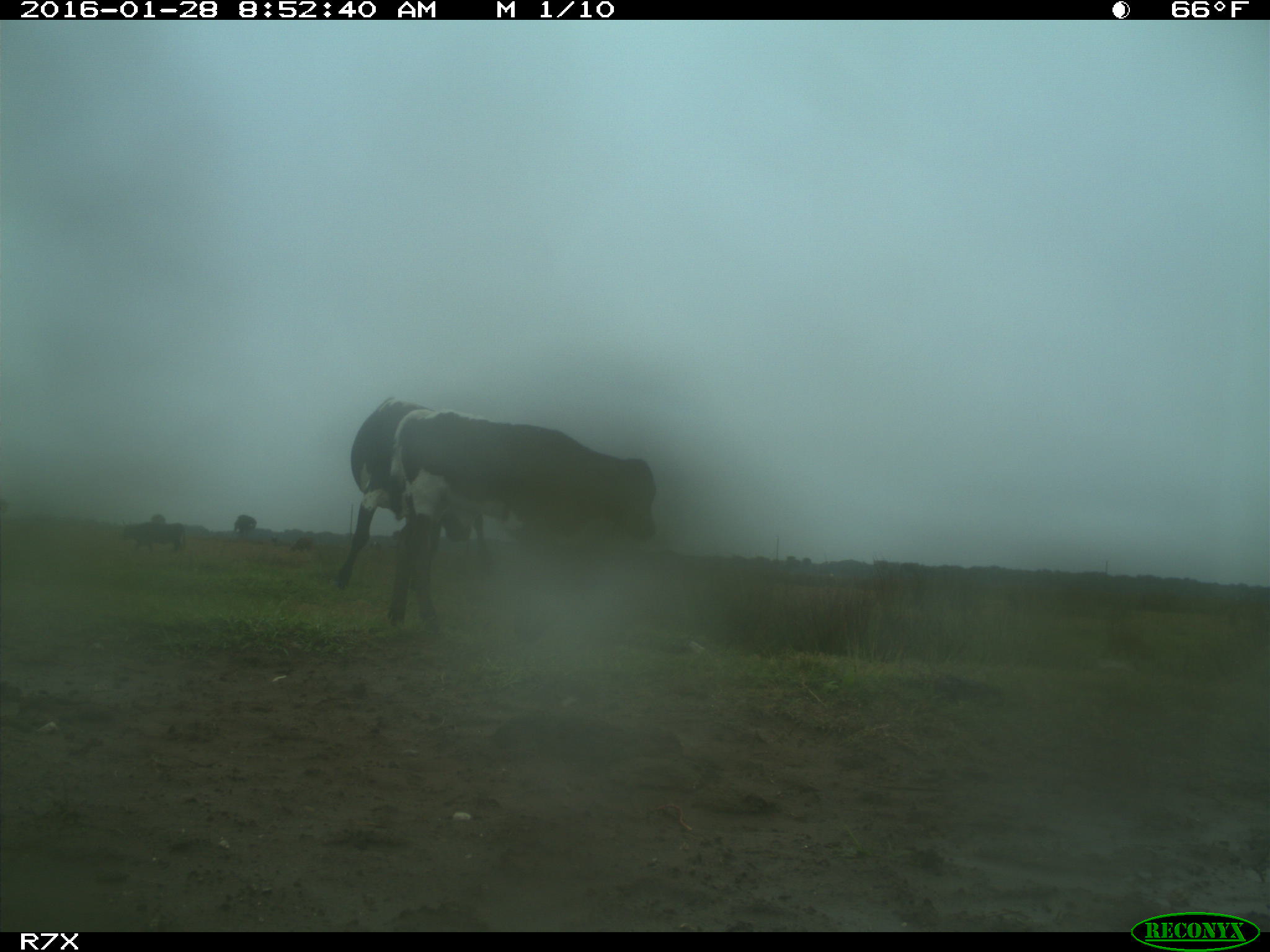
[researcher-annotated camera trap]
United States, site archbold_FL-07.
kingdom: Animalia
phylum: Chordata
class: Mammalia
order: Artiodactyla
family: Bovidae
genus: Bos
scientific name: Bos taurus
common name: domestic cow